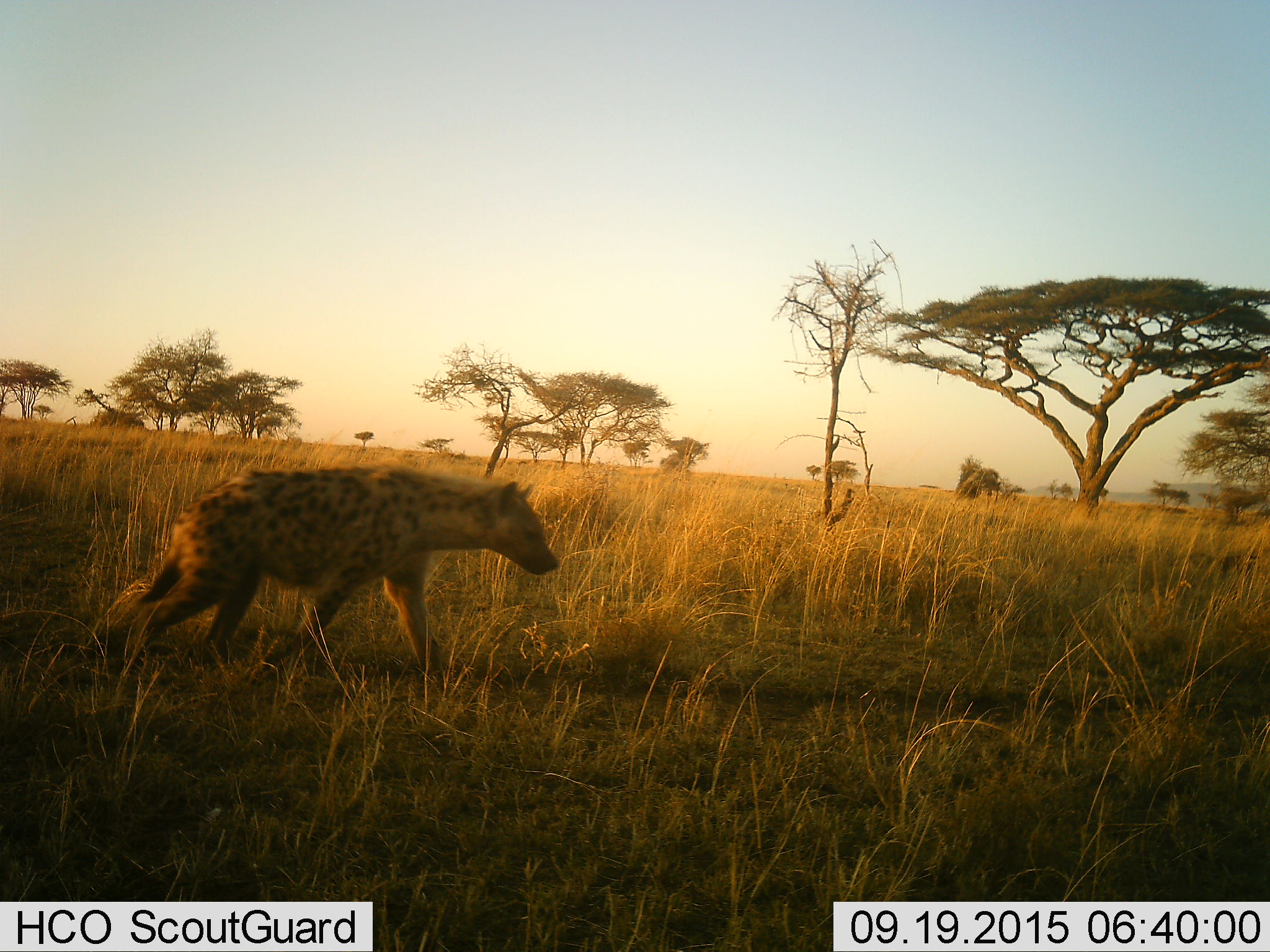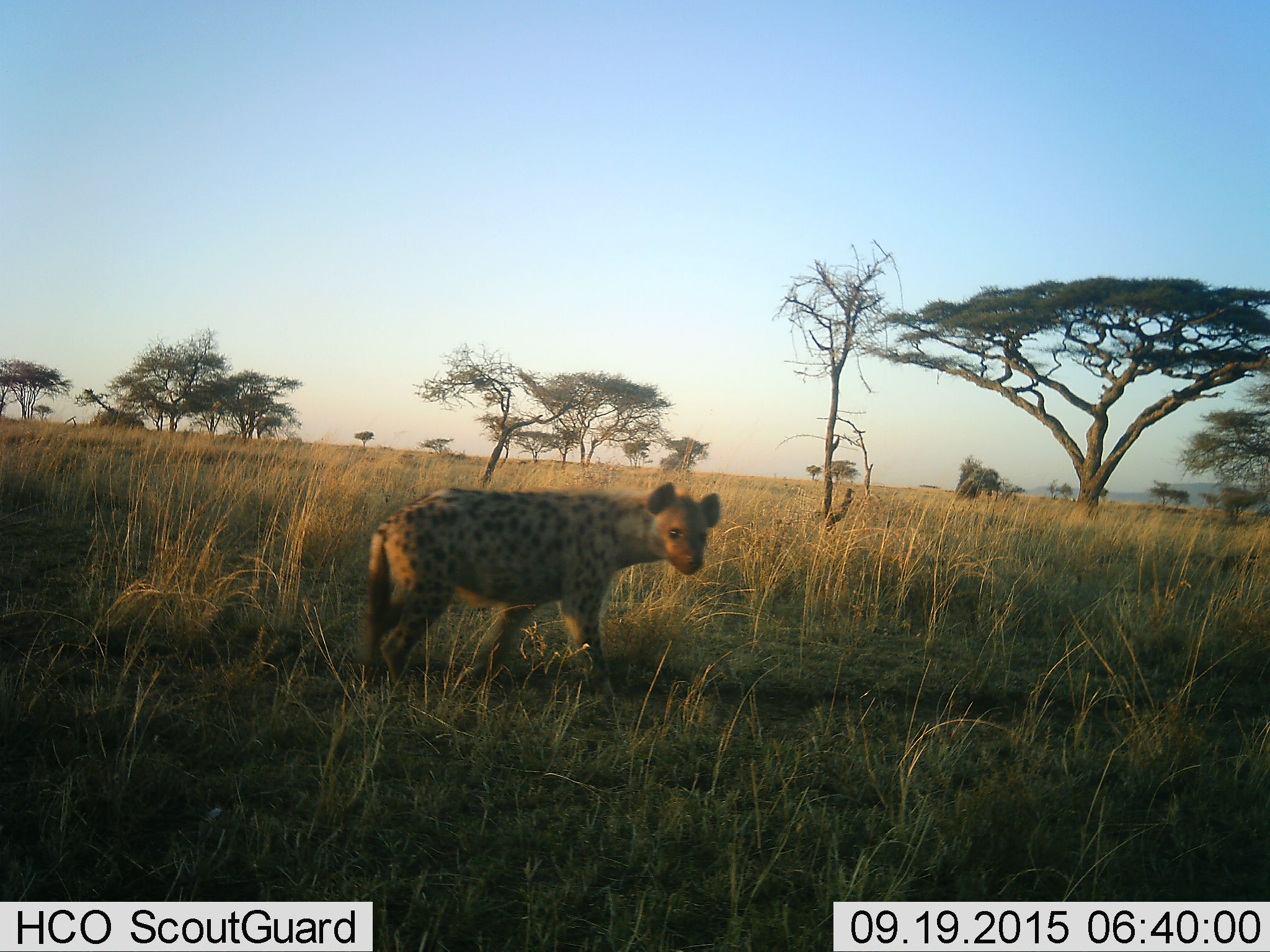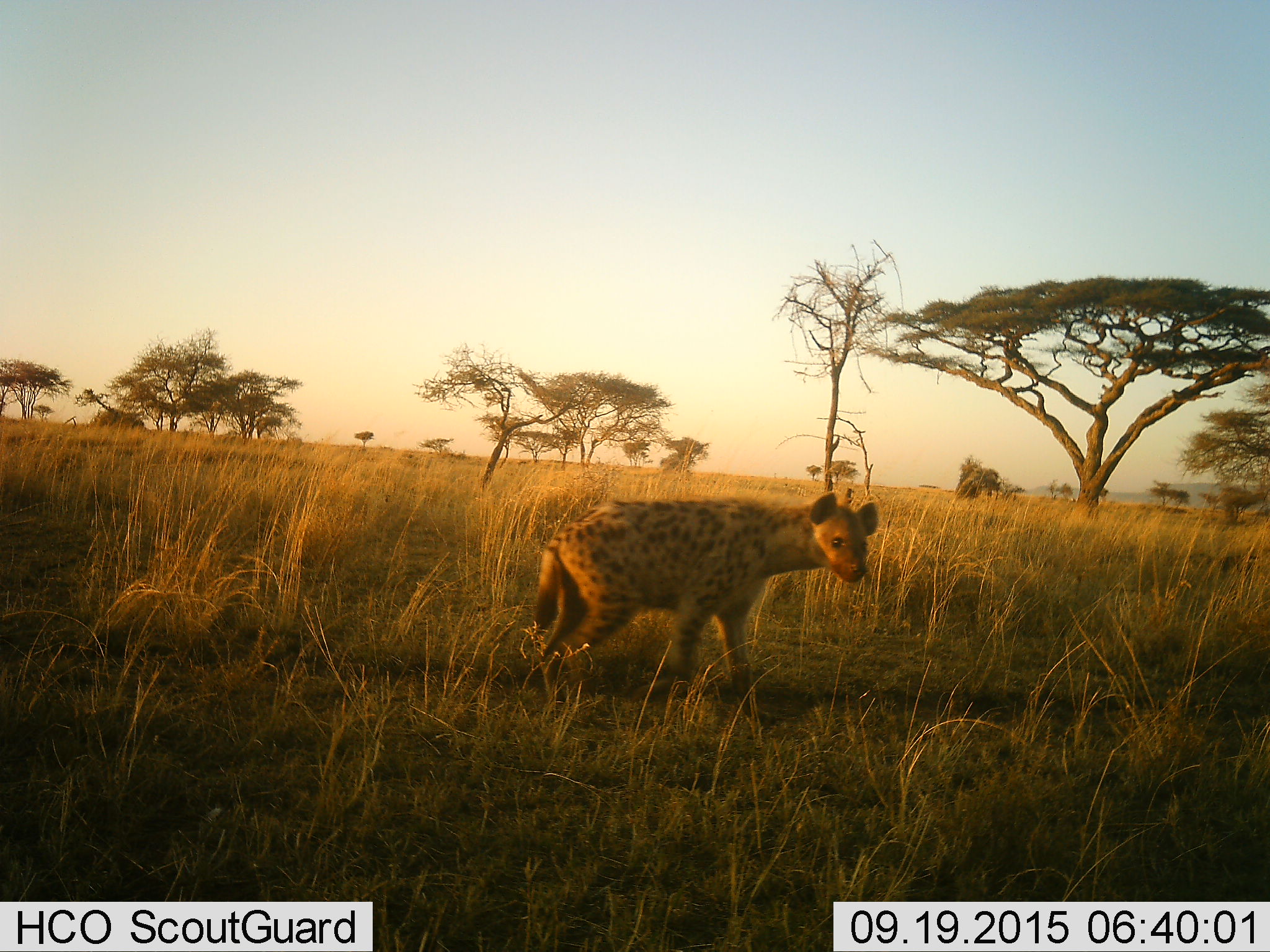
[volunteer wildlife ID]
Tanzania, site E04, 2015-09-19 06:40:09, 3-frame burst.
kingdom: Animalia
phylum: Chordata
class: Mammalia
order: Carnivora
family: Hyaenidae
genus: Crocuta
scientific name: Crocuta crocuta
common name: spotted hyena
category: hyenaspotted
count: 1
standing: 0%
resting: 0%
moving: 100%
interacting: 0%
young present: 0%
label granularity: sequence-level